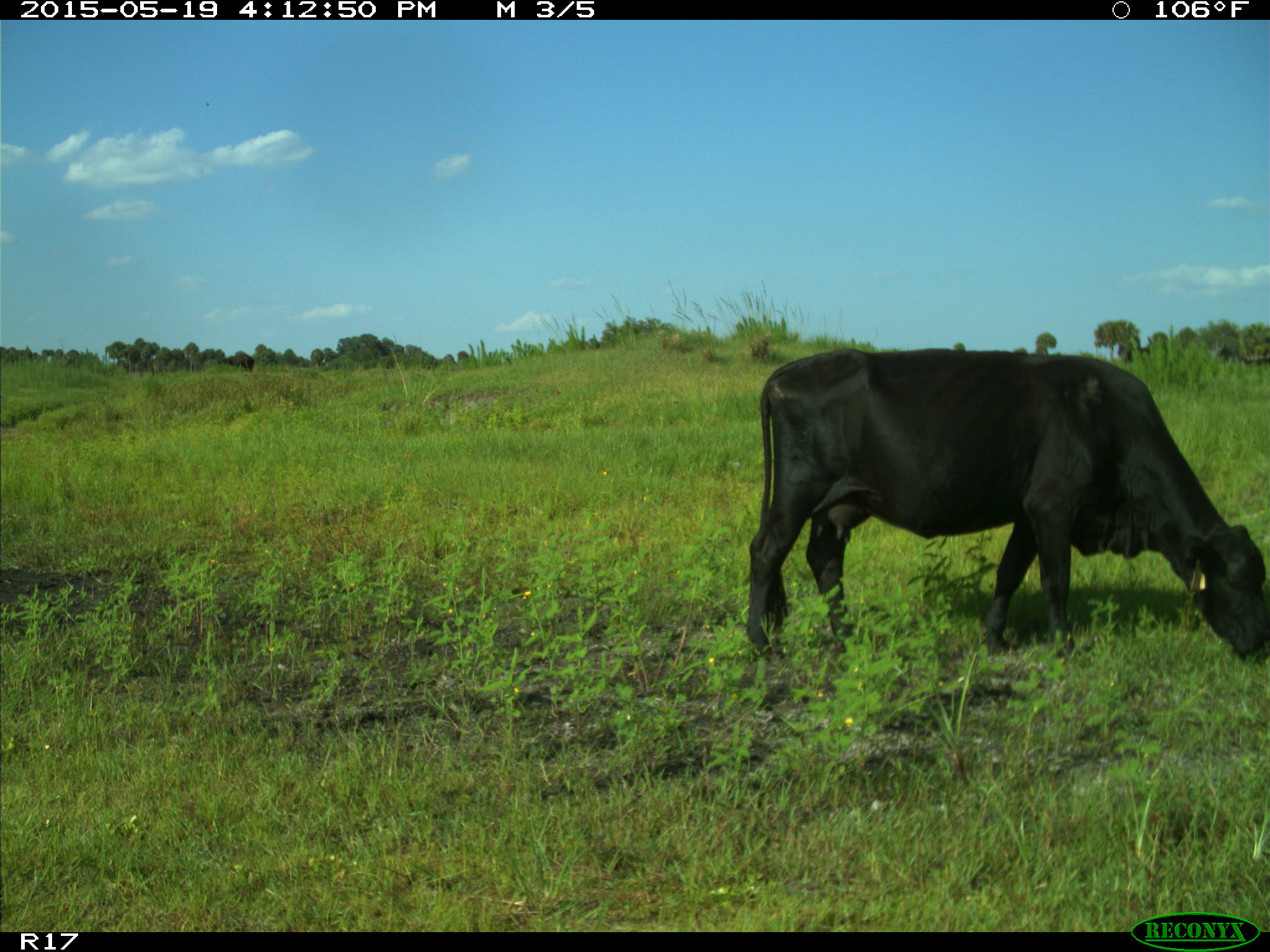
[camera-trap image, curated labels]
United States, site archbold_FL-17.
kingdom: Animalia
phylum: Chordata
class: Mammalia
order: Artiodactyla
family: Bovidae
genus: Bos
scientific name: Bos taurus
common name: domestic cow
Bos taurus (domestic cow).